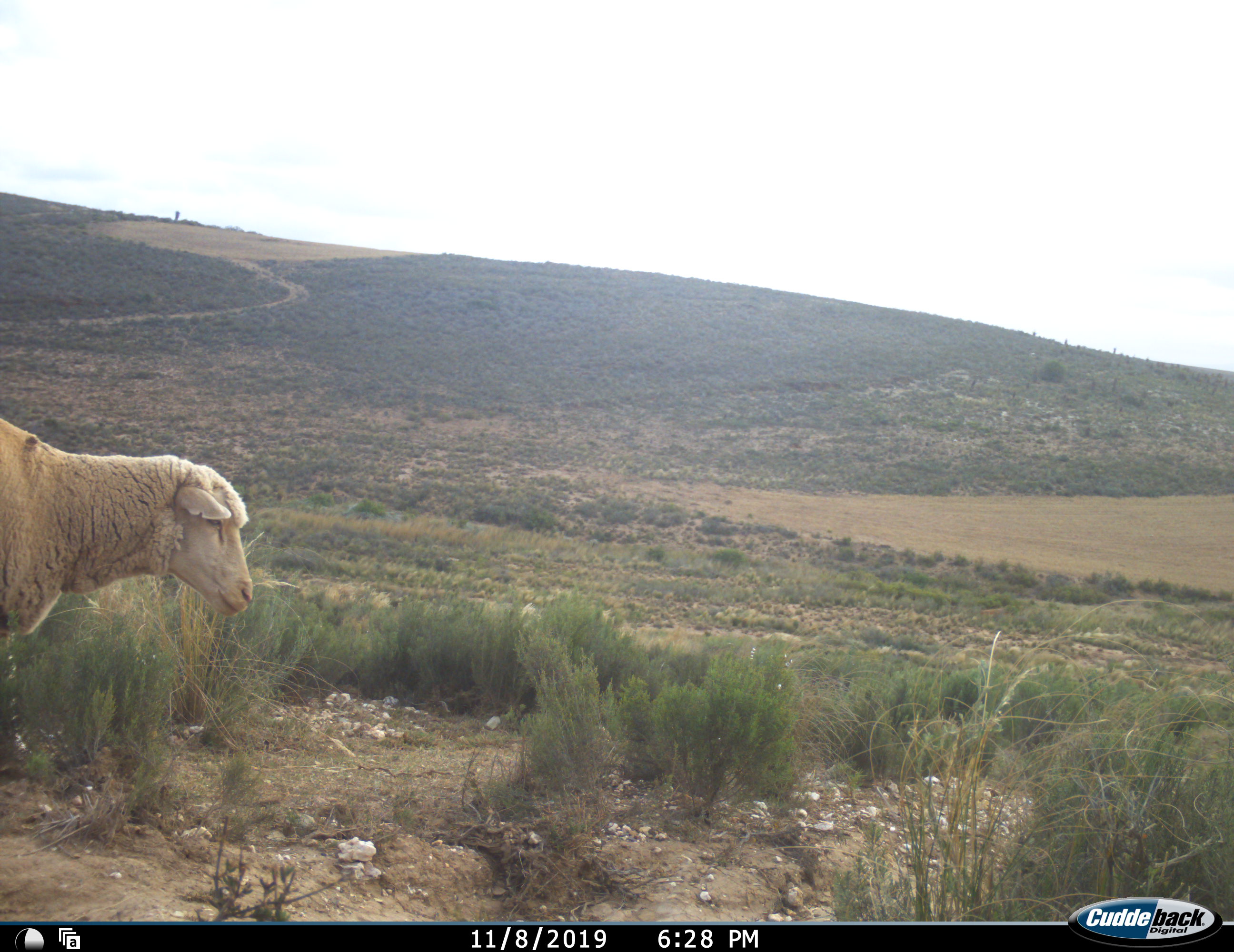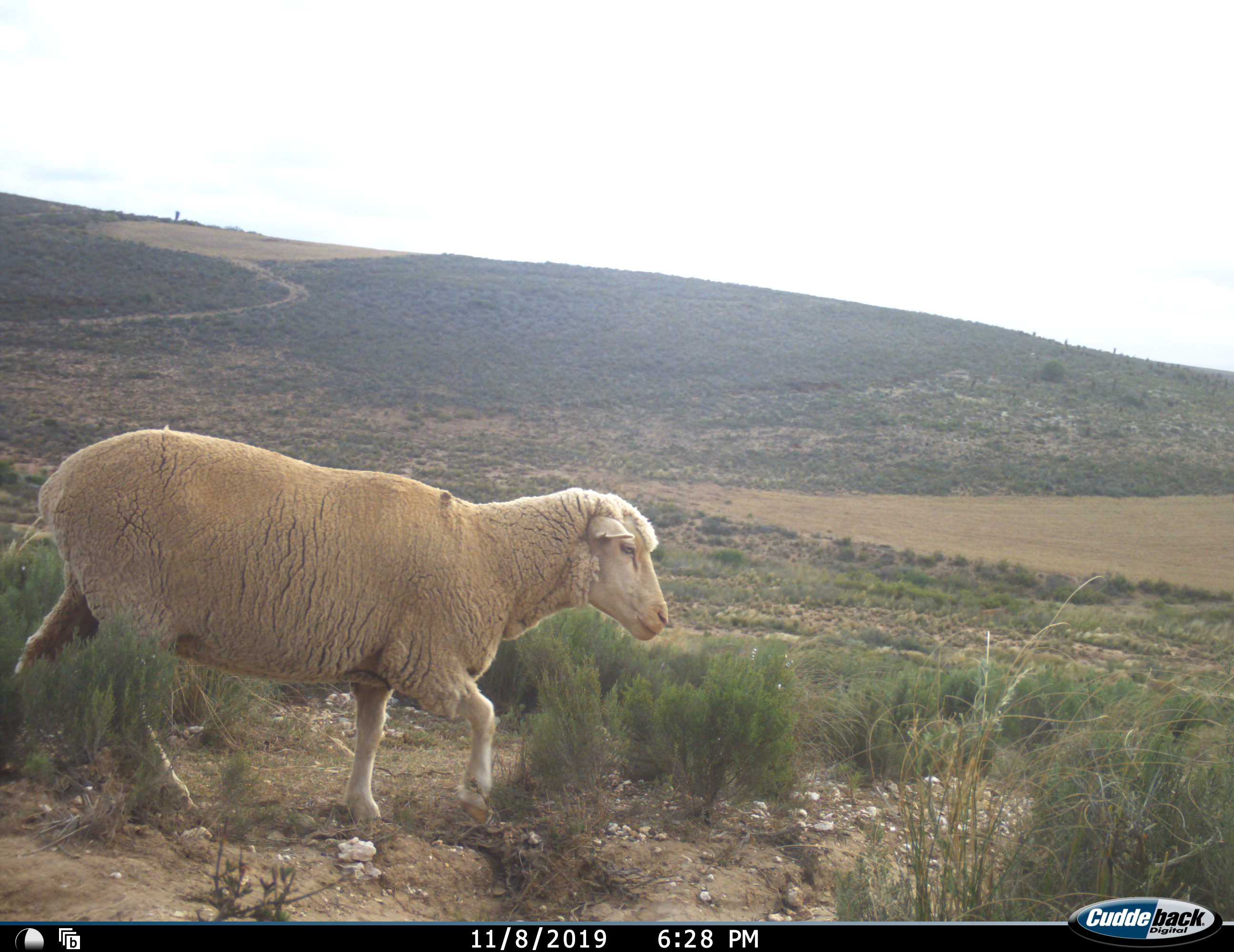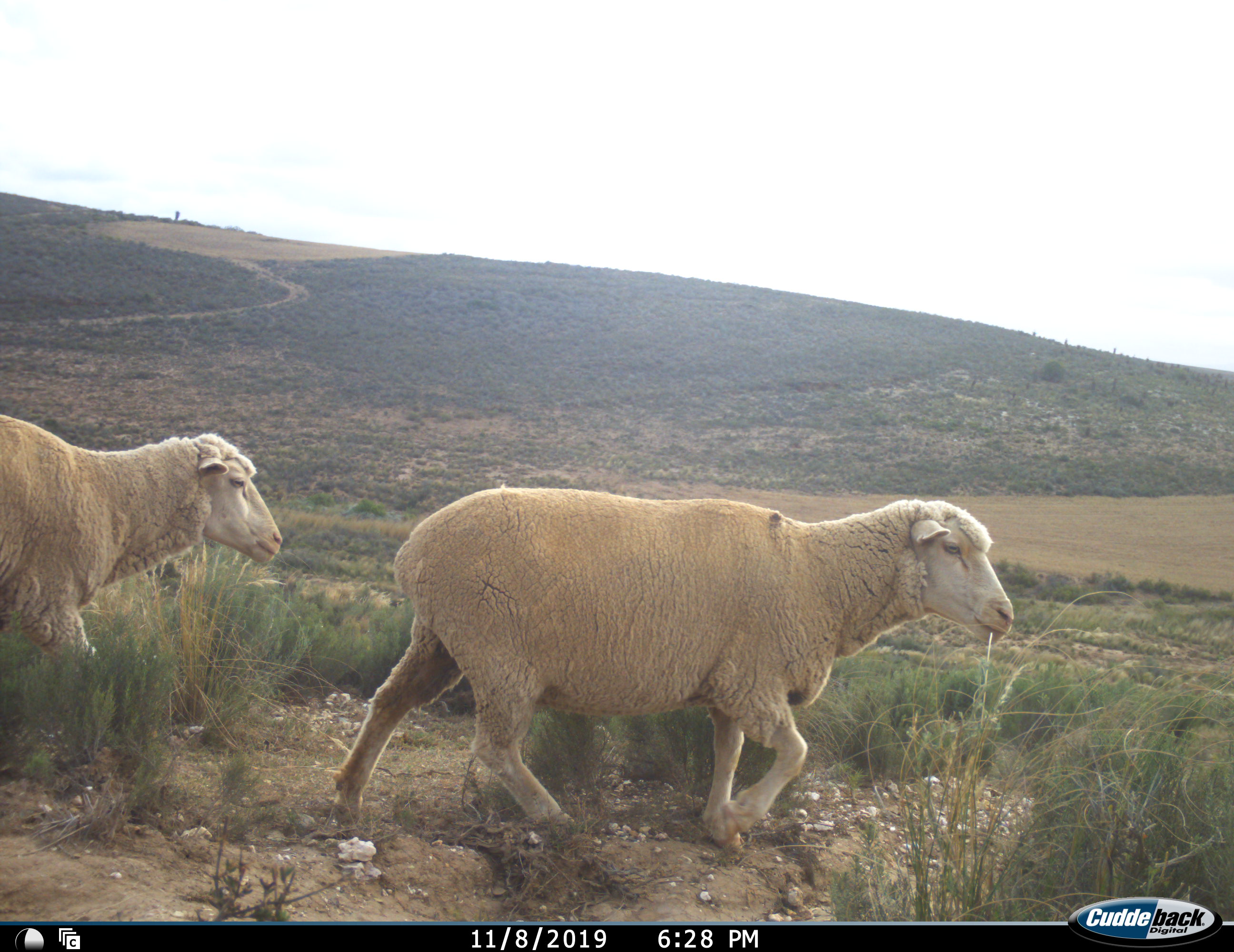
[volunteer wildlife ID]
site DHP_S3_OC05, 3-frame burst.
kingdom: Animalia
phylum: Chordata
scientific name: Vertebrata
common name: domestic animal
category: domesticanimal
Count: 2.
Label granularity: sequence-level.